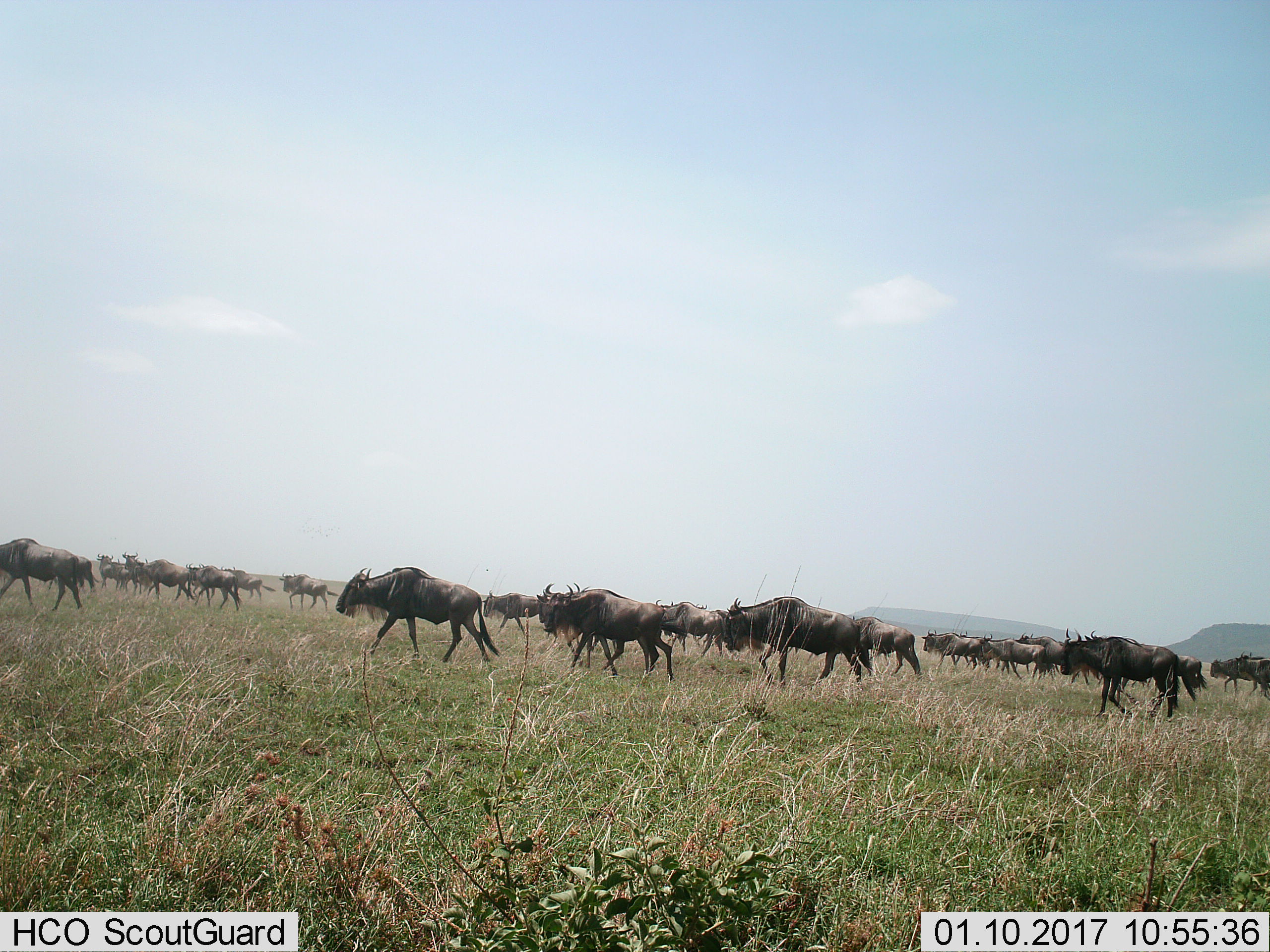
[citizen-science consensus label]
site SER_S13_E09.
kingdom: Animalia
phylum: Chordata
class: Mammalia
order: Artiodactyla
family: Bovidae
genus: Connochaetes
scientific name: Connochaetes taurinus taurinus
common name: blue wildebeest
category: wildebeestblue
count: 11-50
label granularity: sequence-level